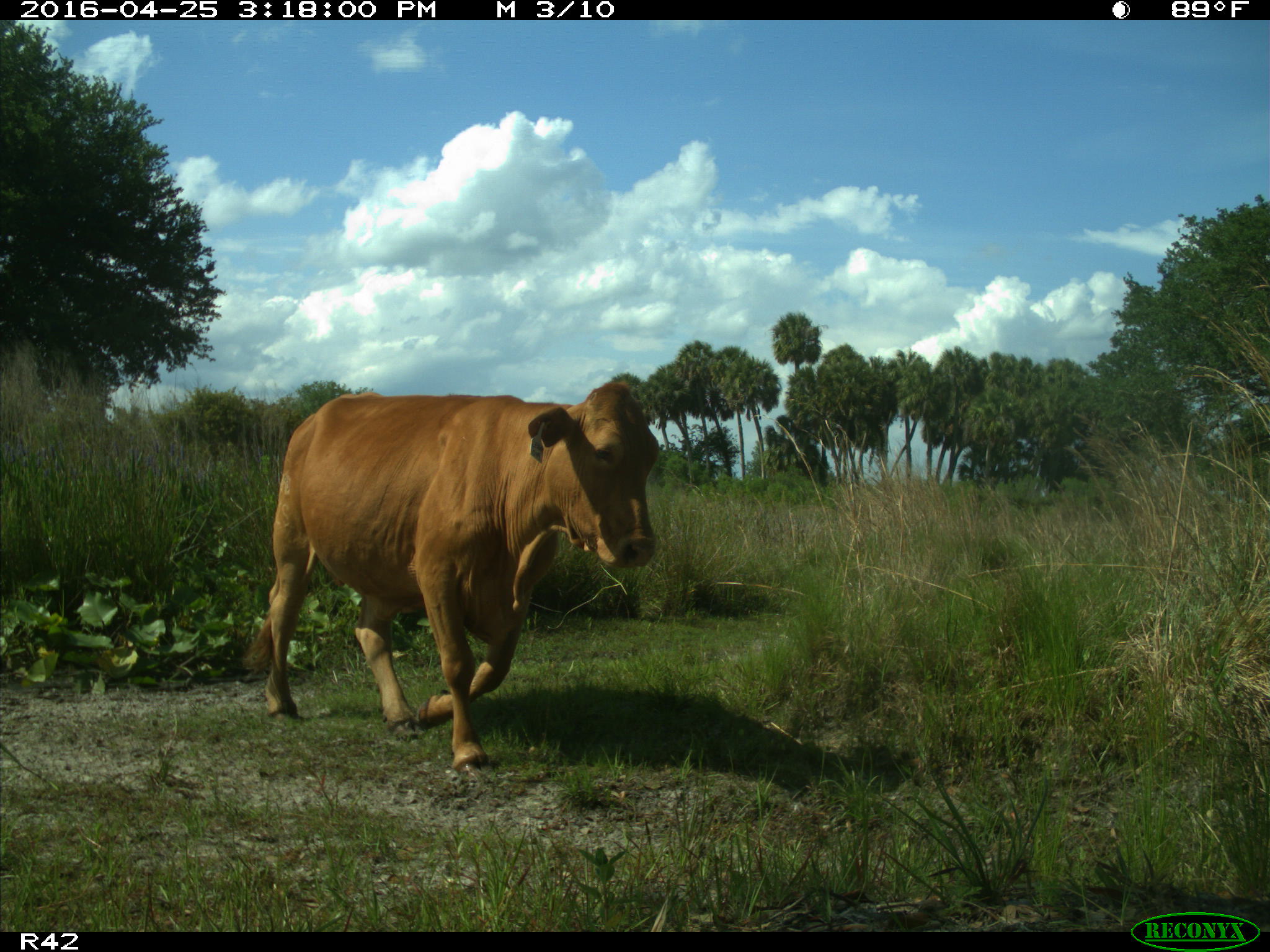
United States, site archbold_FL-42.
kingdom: Animalia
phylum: Chordata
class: Mammalia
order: Artiodactyla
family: Bovidae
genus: Bos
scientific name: Bos taurus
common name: domestic cow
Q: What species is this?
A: Bos taurus (domestic cow).